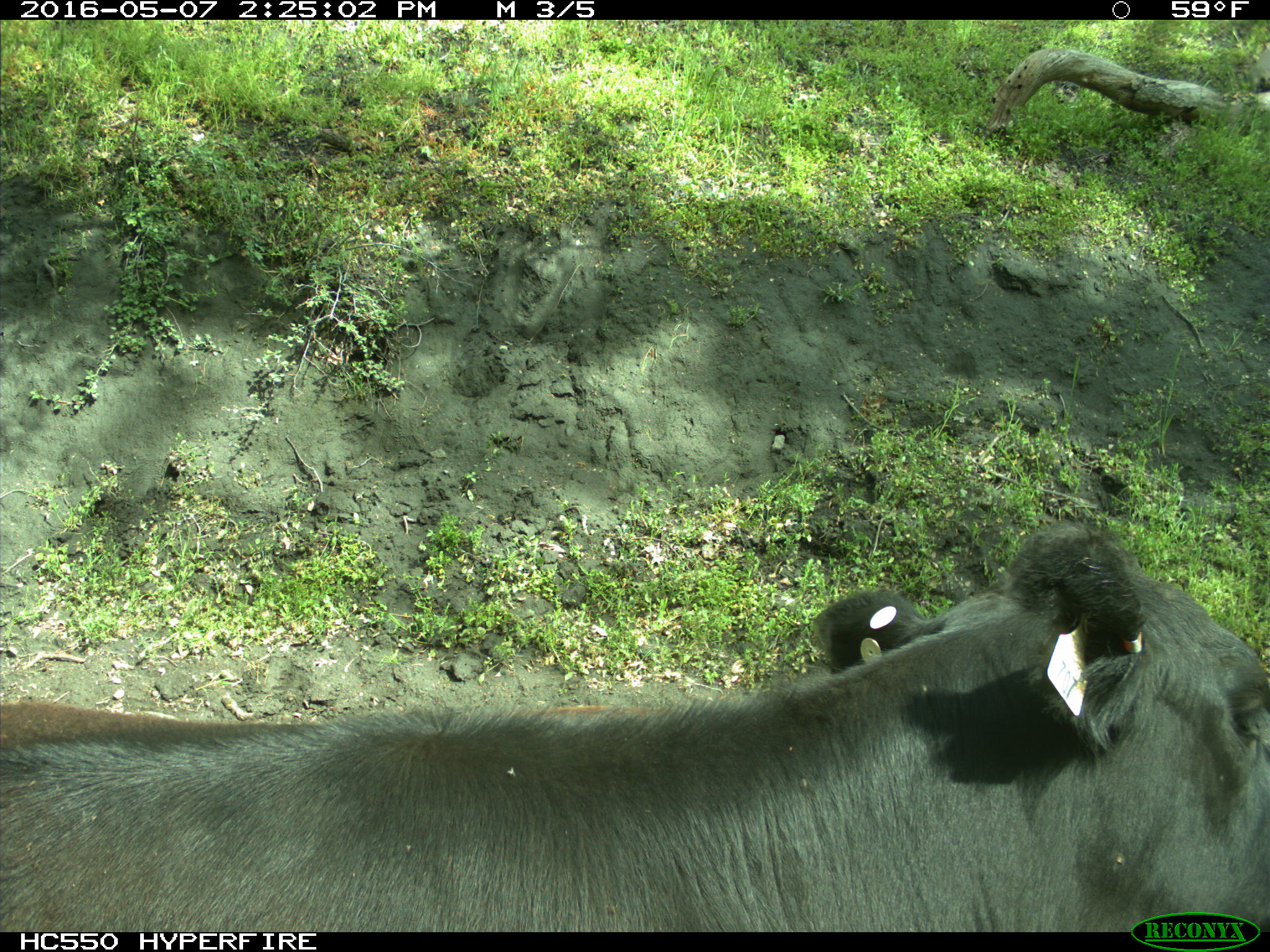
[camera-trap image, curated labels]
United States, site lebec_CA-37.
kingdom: Animalia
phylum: Chordata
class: Mammalia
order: Artiodactyla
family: Bovidae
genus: Bos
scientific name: Bos taurus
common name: domestic cow